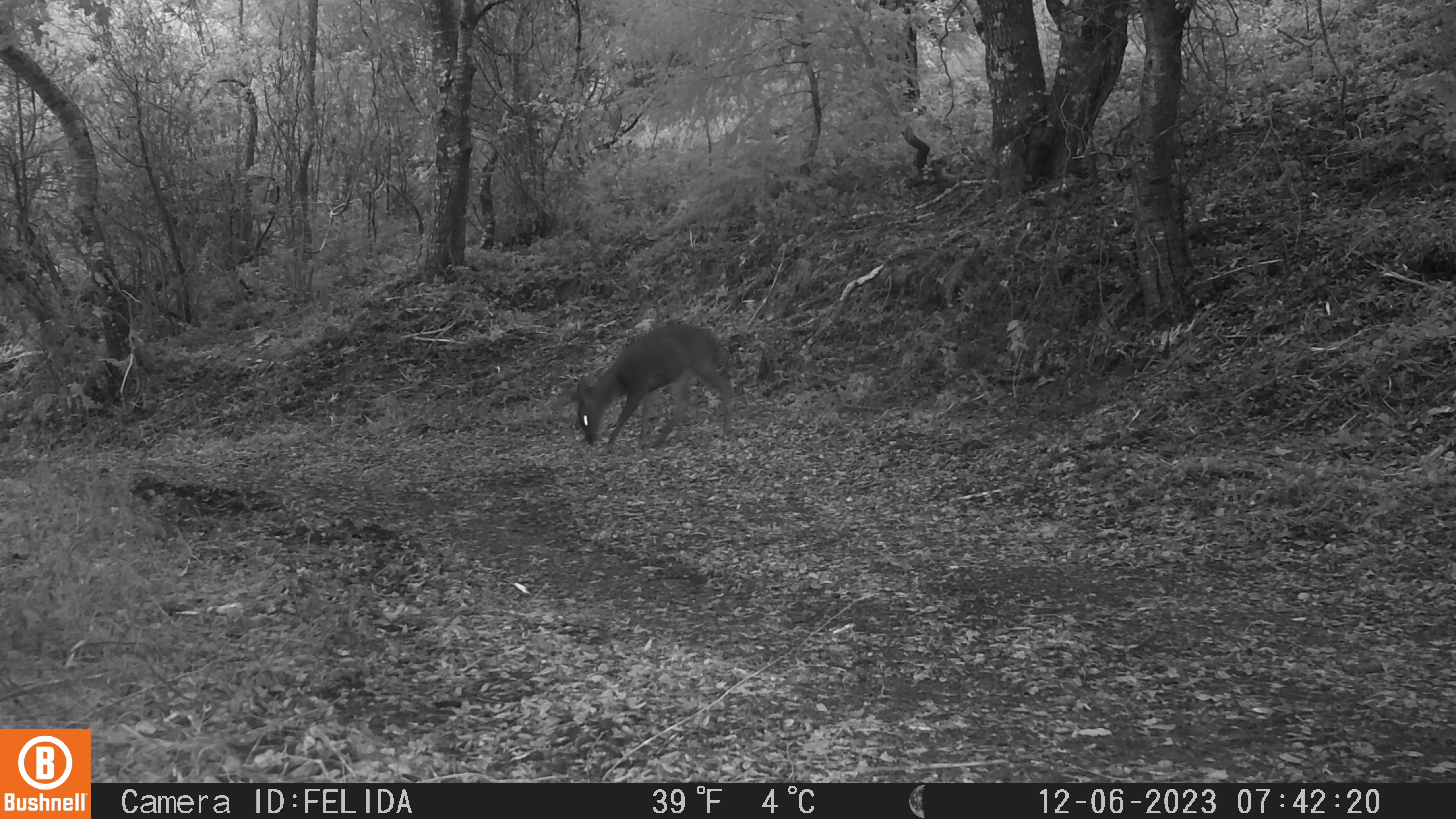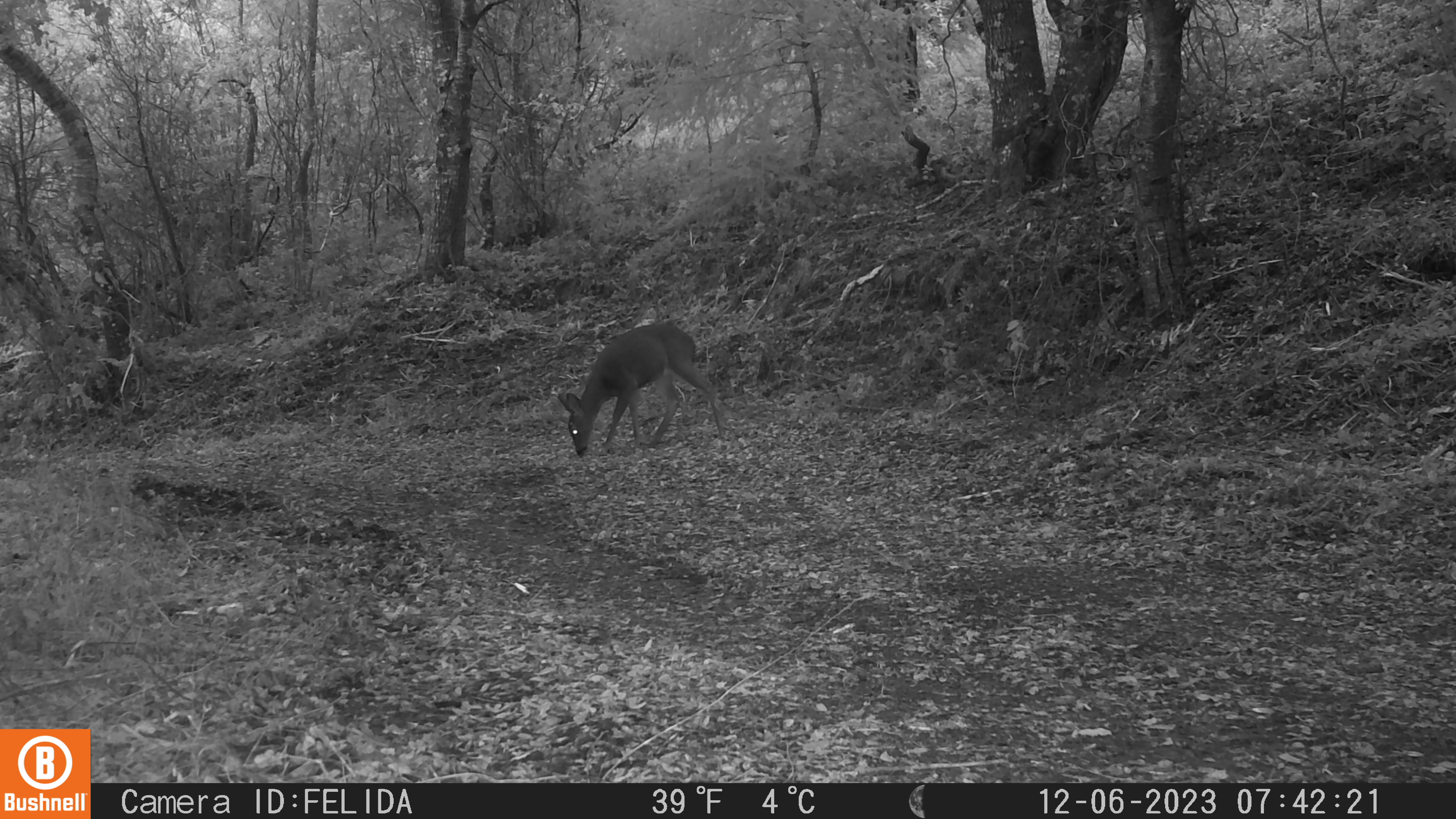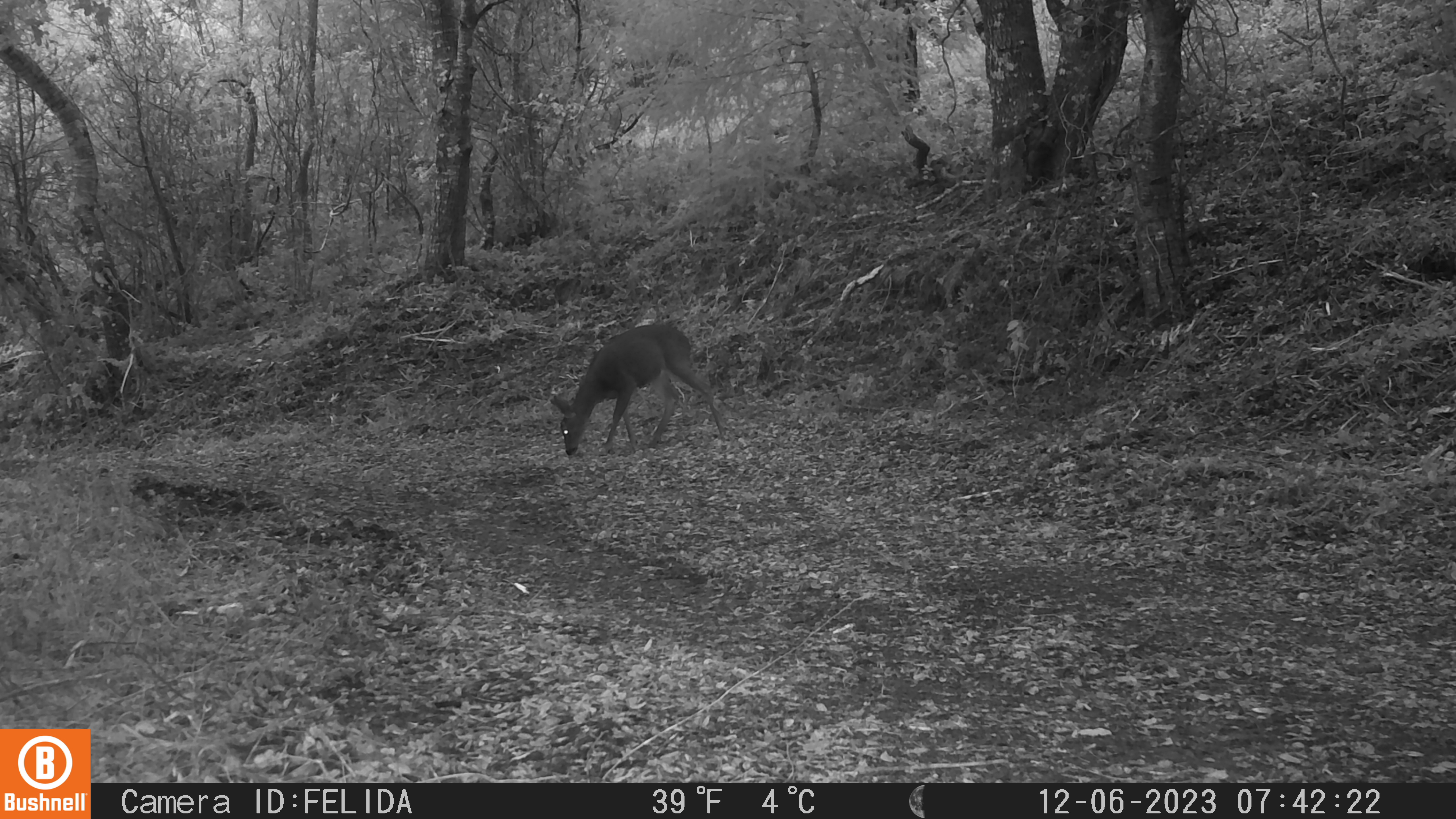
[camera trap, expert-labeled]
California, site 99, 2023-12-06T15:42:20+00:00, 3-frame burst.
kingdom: Animalia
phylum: Chordata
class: Mammalia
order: Artiodactyla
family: Cervidae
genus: Odocoileus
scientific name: Odocoileus hemionus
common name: mule deer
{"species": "mule deer (Odocoileus hemionus)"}